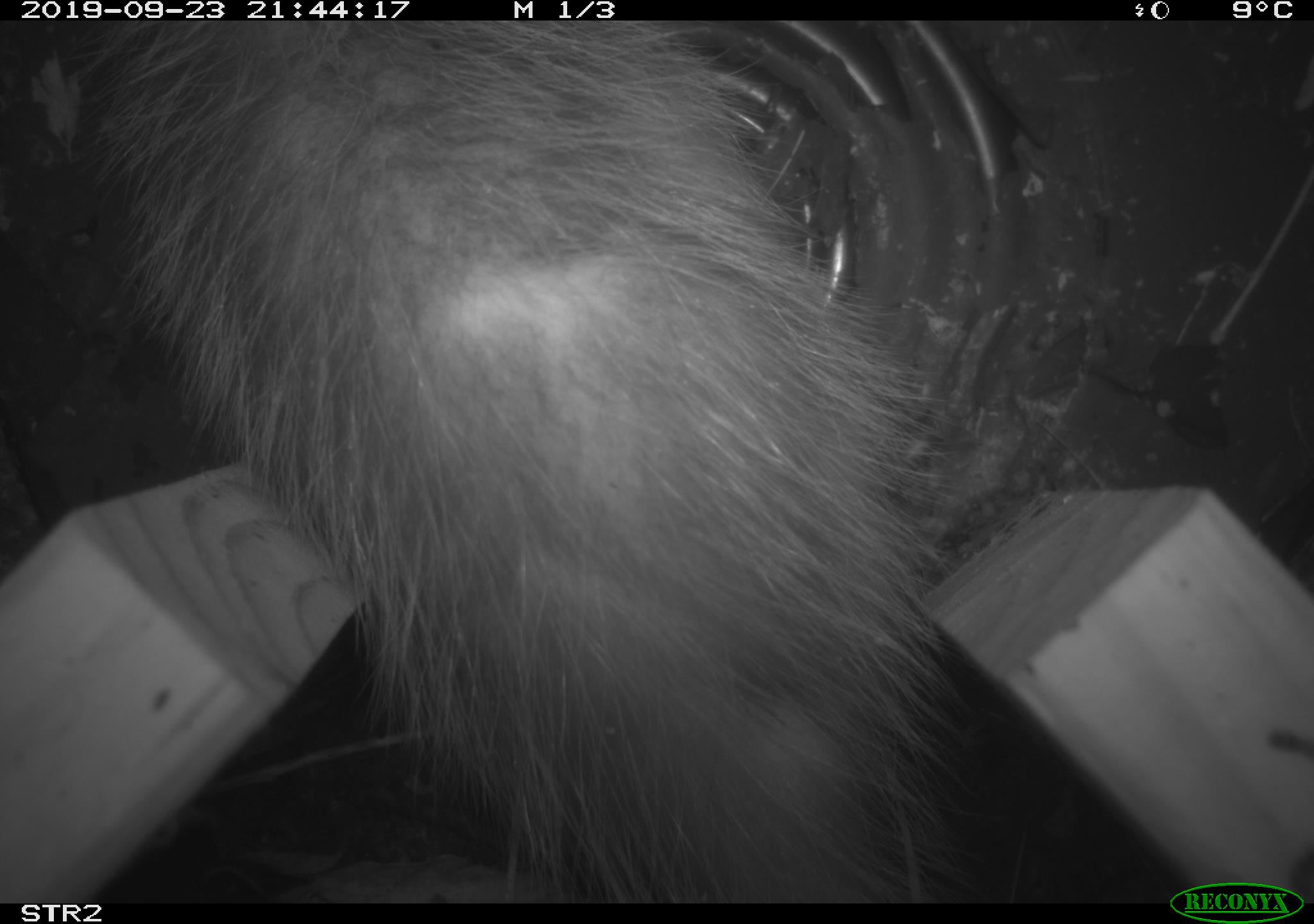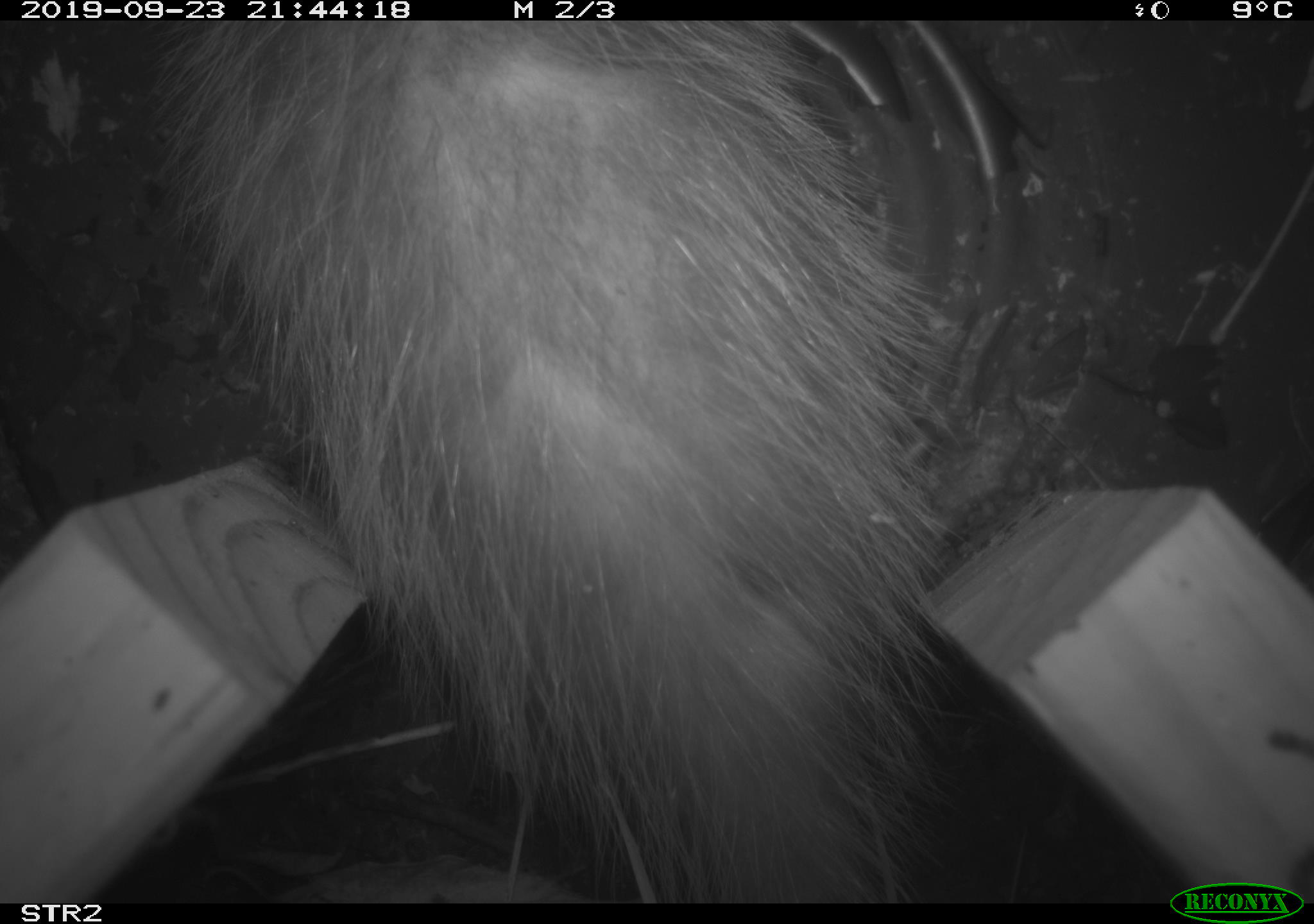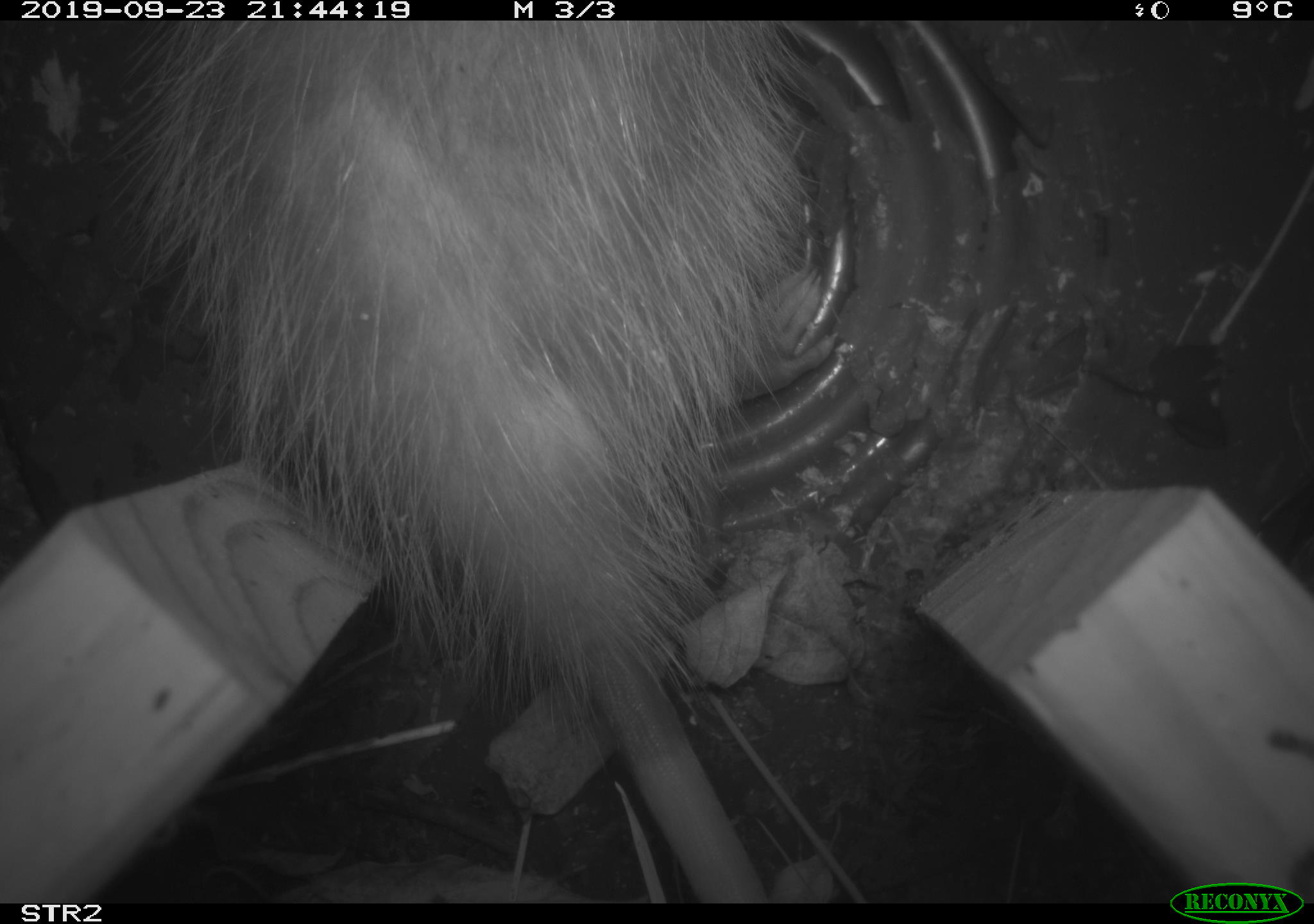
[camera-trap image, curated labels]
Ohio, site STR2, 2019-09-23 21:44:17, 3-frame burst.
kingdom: Animalia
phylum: Chordata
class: Mammalia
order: Didelphimorphia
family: Didelphidae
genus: Didelphis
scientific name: Didelphis virginiana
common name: virginia opossum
Virginia opossum (Didelphis virginiana).